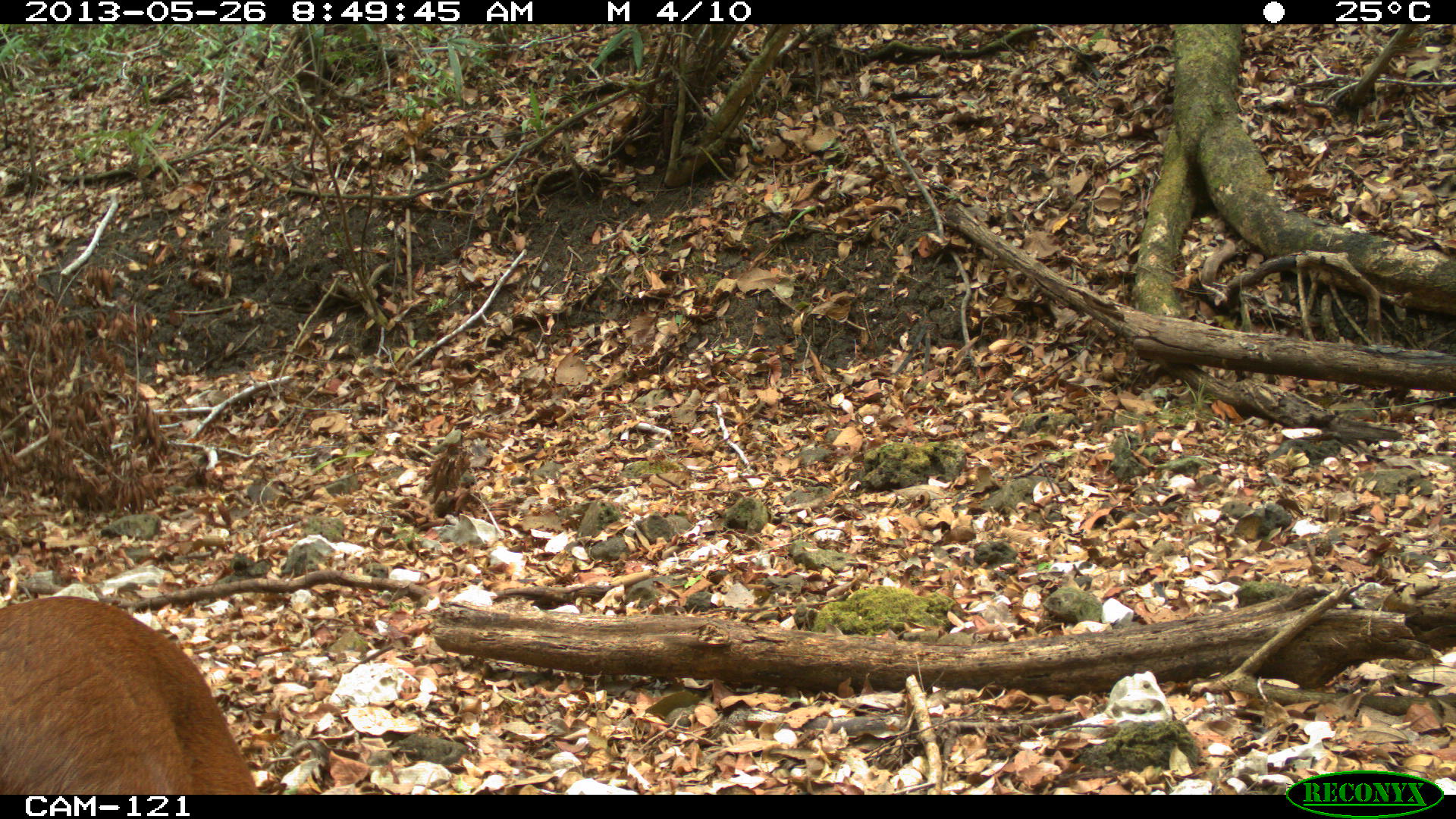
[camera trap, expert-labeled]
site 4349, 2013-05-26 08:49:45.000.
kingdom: Animalia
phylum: Chordata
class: Mammalia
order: Artiodactyla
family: Cervidae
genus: Mazama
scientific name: Mazama temama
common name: central american red brocket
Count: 1.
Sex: male.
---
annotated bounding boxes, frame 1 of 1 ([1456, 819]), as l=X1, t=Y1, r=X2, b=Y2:
mazama temama: l=0, t=594, r=259, b=795